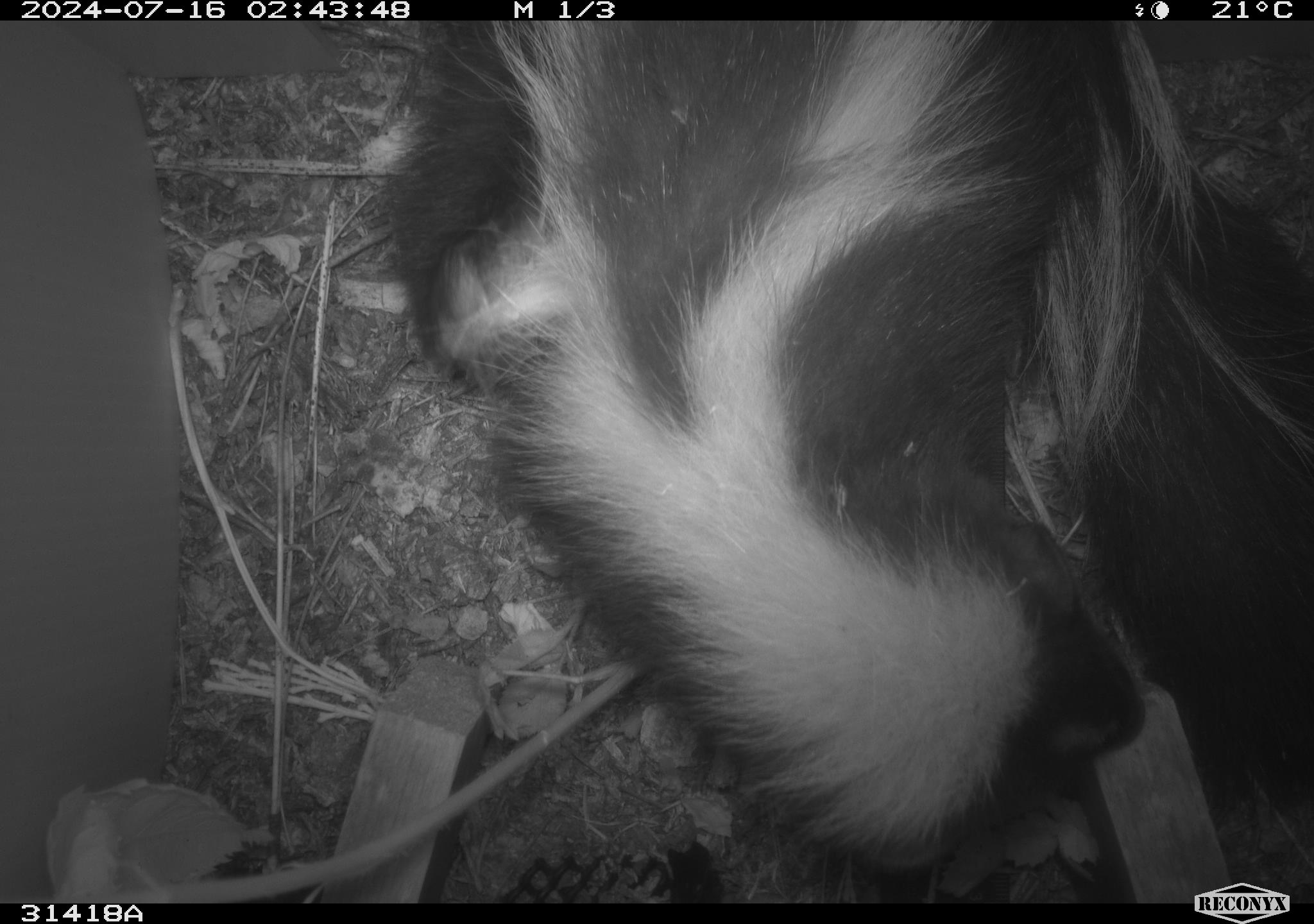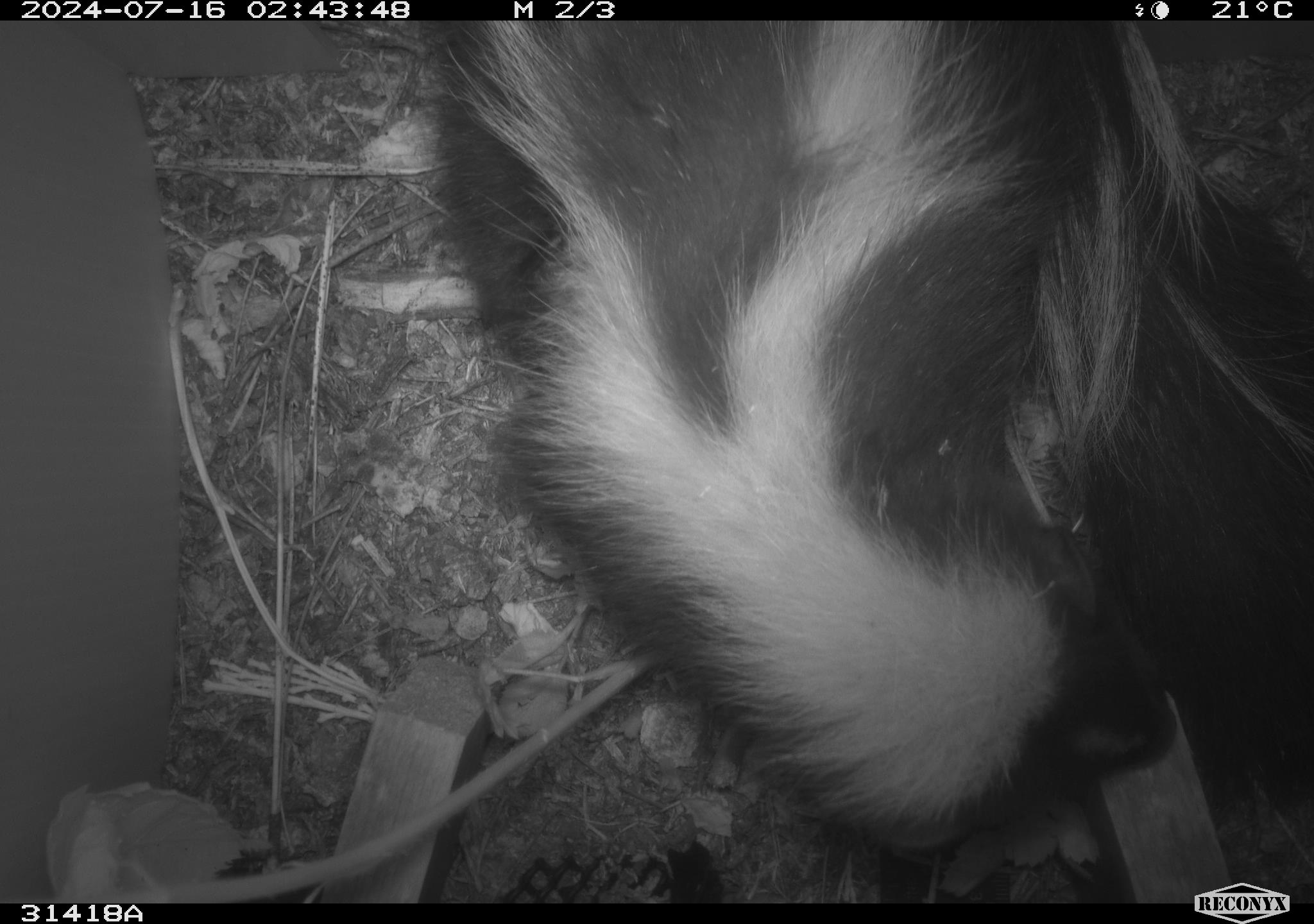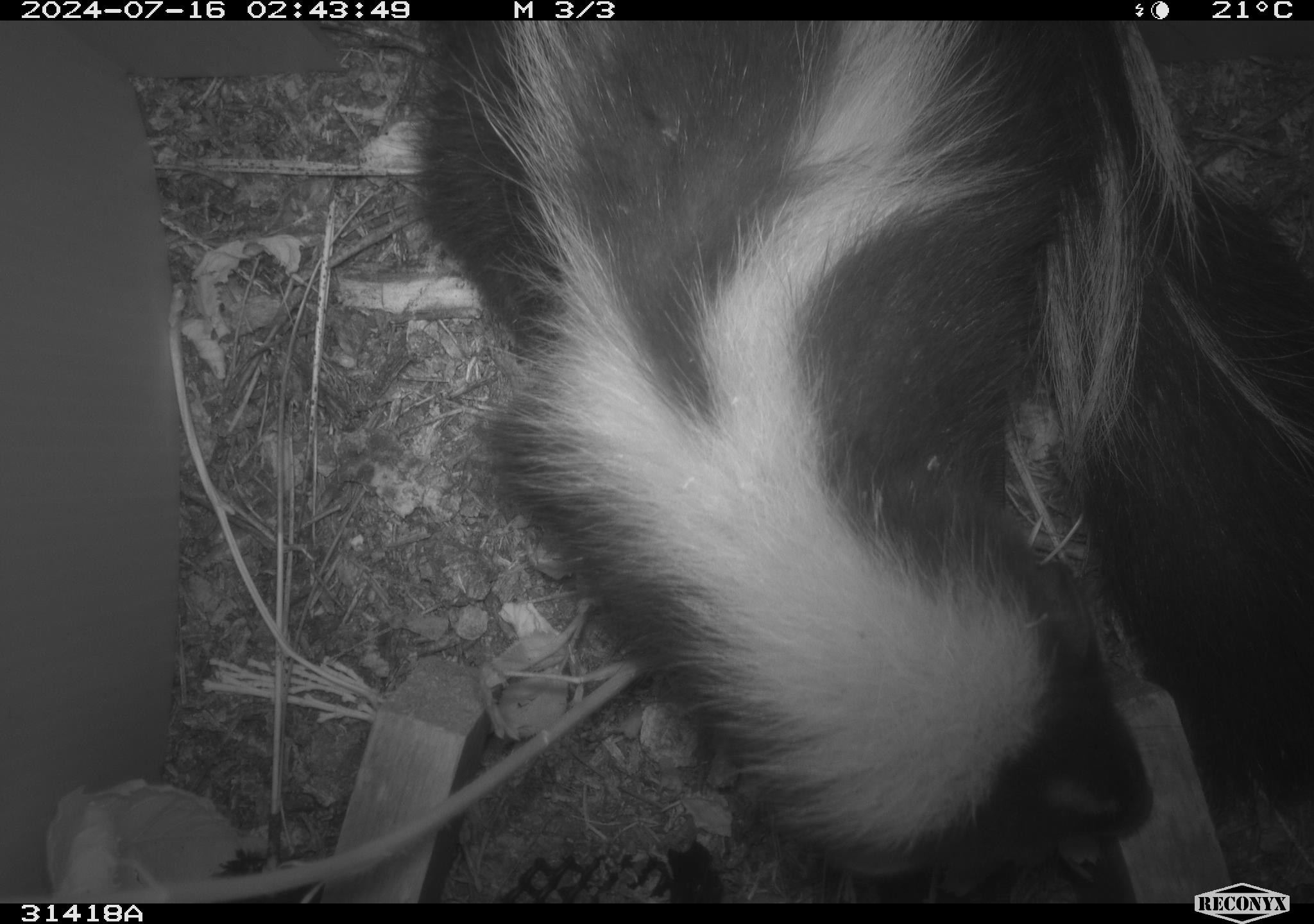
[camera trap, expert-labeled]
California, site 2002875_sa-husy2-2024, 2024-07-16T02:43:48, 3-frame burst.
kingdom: Animalia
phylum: Chordata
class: Mammalia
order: Carnivora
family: Mephitidae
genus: Mephitis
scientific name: Mephitis mephitis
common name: striped skunk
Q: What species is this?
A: Striped skunk (Mephitis mephitis).